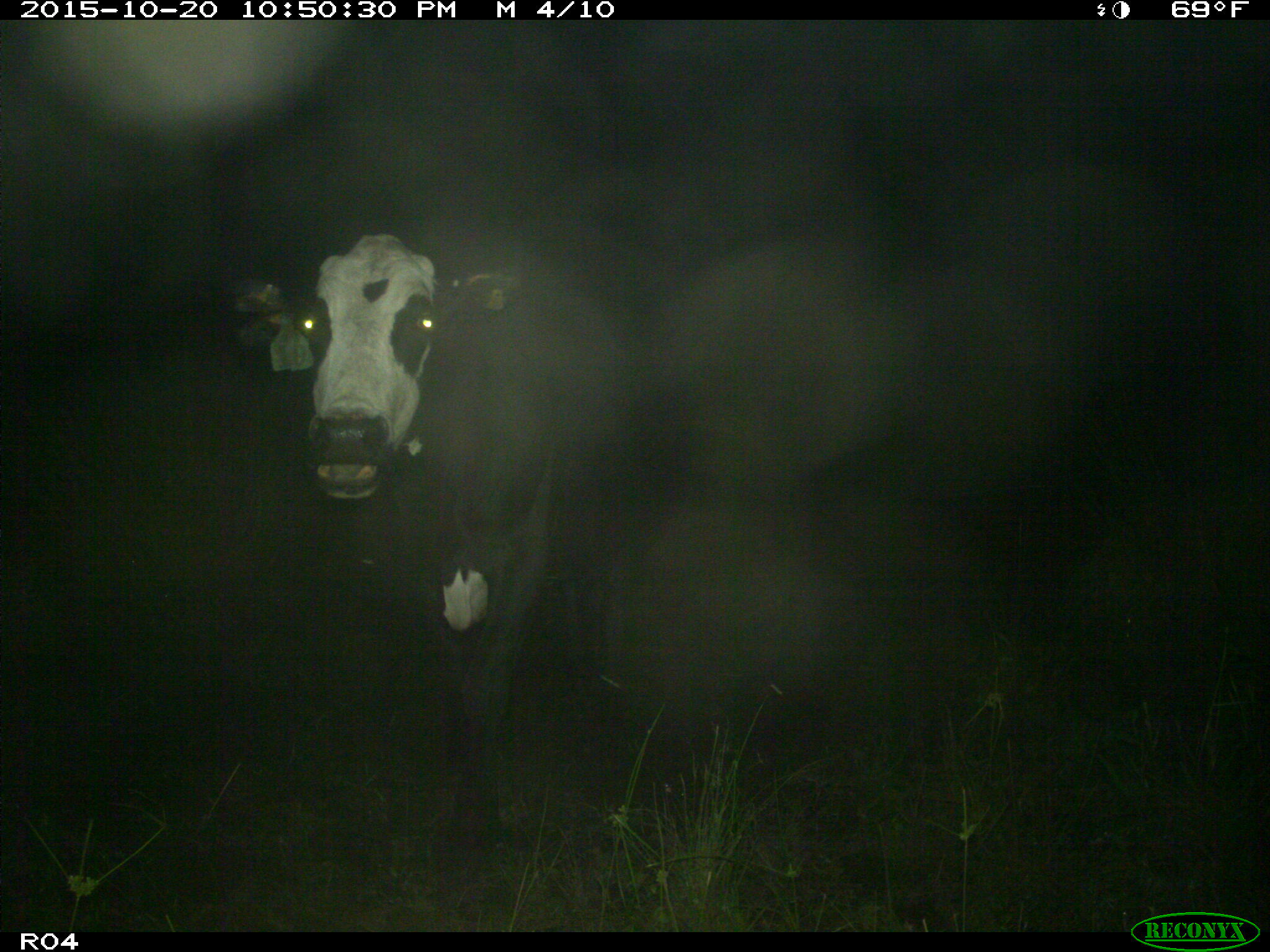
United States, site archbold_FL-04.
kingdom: Animalia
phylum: Chordata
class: Mammalia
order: Artiodactyla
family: Bovidae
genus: Bos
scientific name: Bos taurus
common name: domestic cow